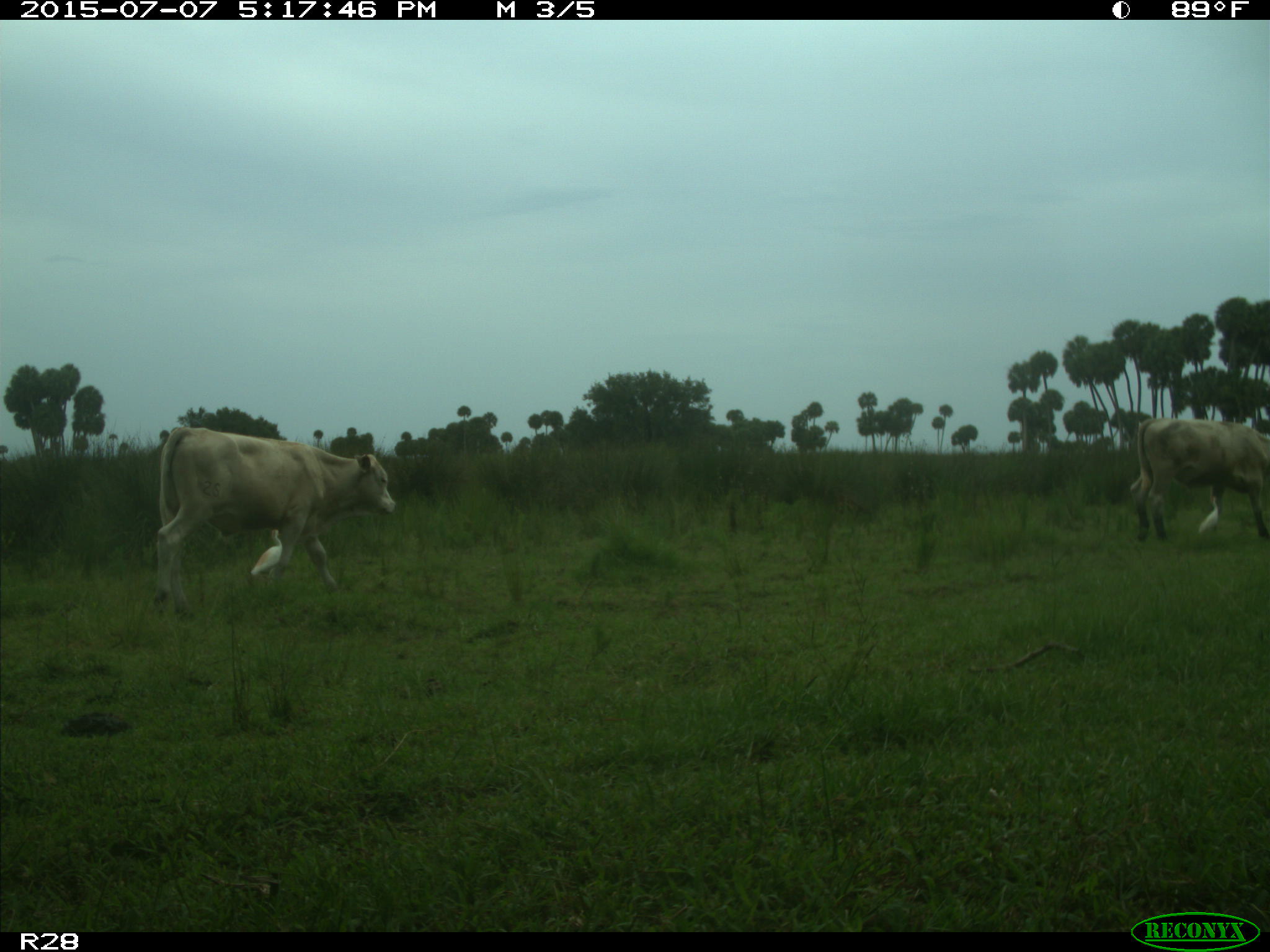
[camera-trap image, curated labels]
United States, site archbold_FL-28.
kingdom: Animalia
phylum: Chordata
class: Mammalia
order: Artiodactyla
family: Bovidae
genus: Bos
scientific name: Bos taurus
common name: domestic cow